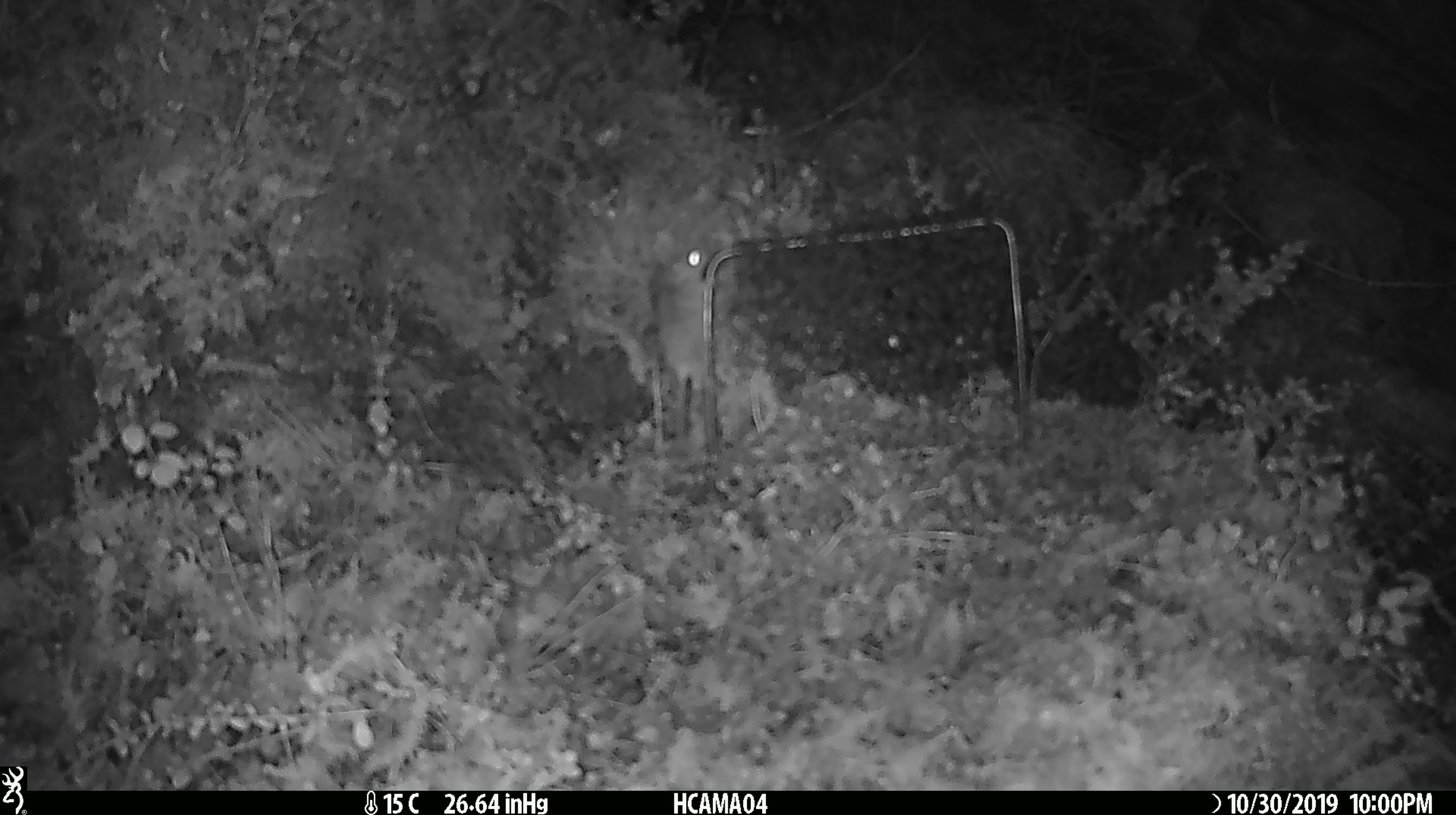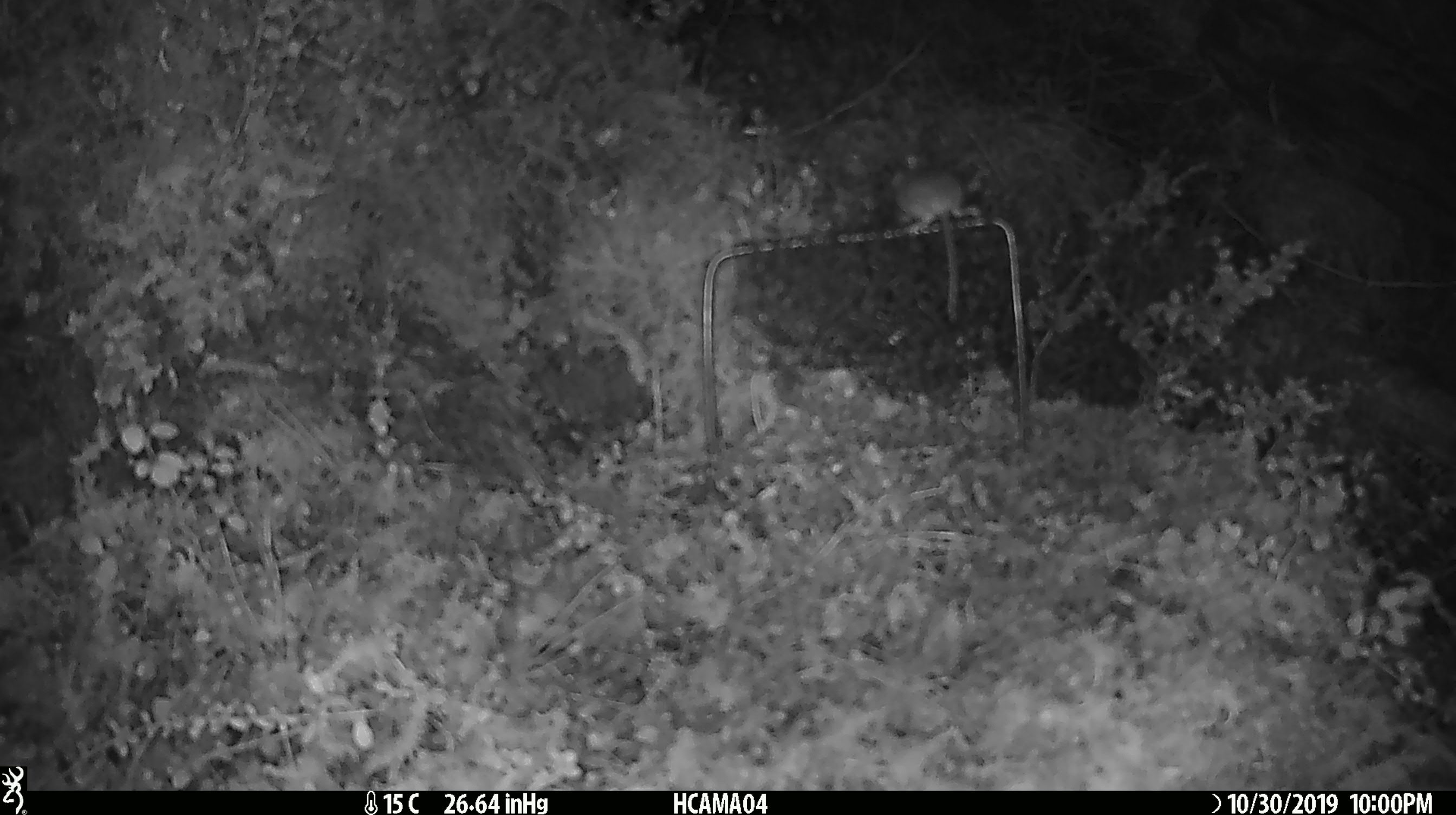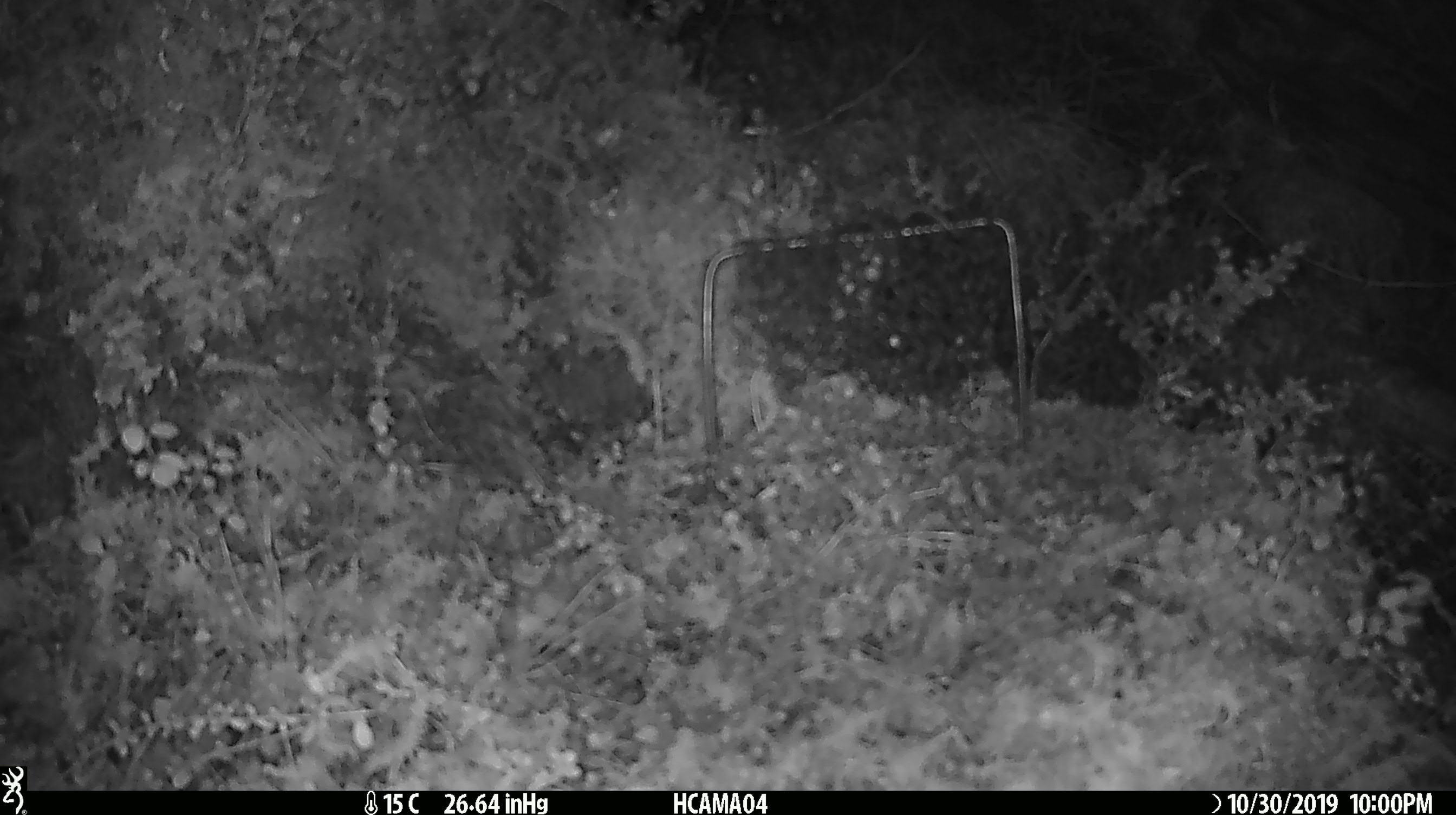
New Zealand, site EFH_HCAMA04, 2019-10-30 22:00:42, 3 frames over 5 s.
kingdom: Animalia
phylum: Chordata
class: Mammalia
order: Rodentia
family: Muridae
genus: Mus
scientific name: Mus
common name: mouse